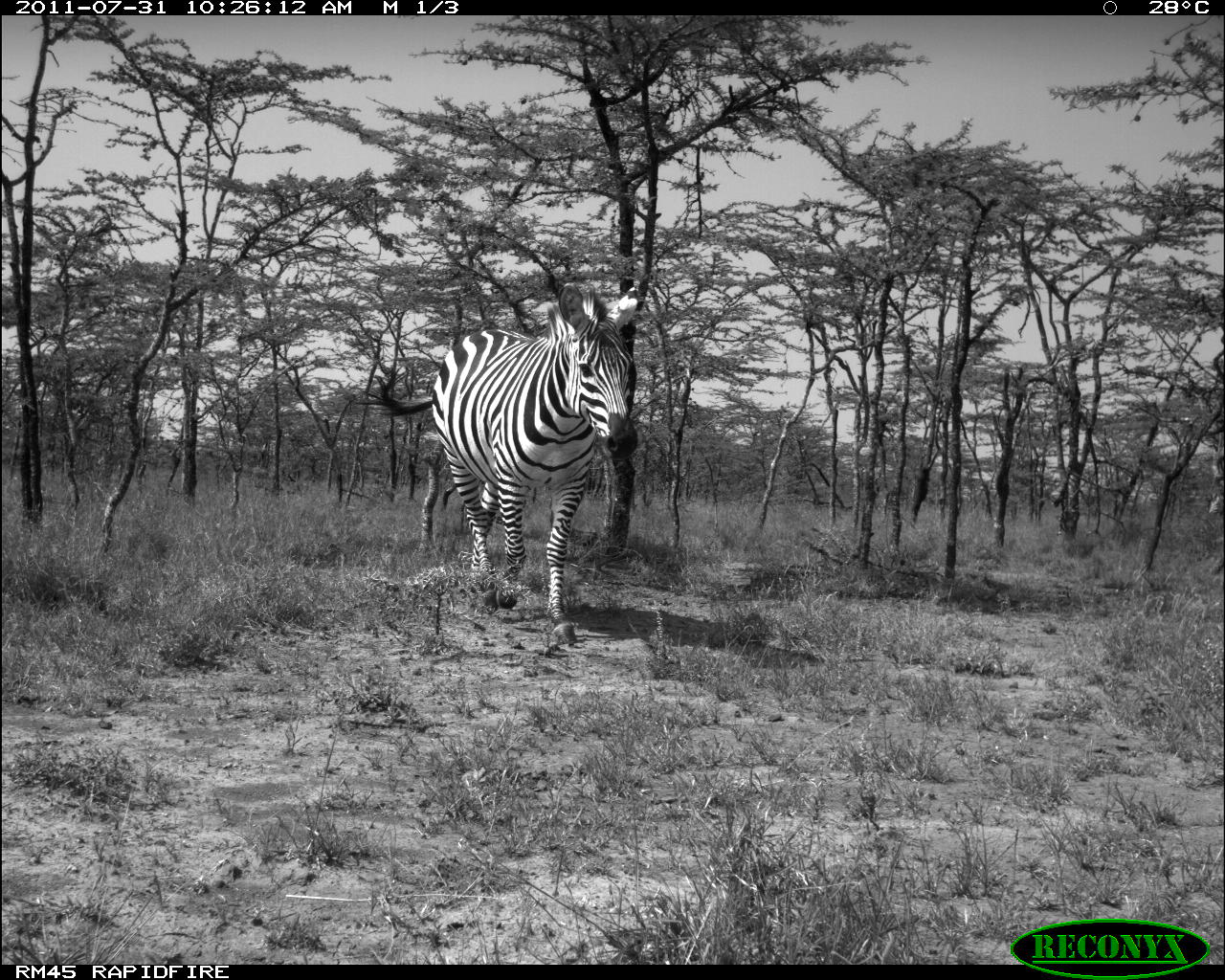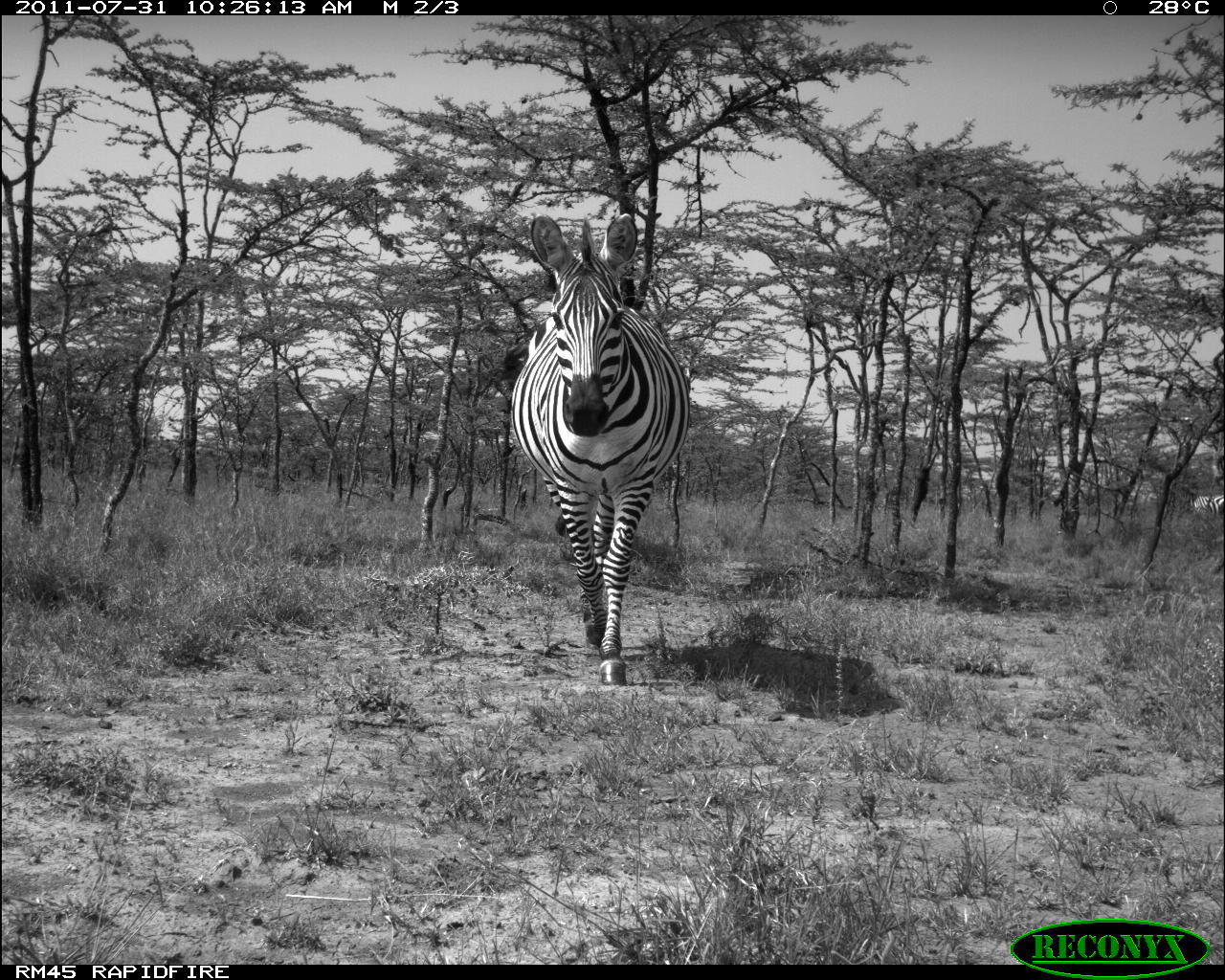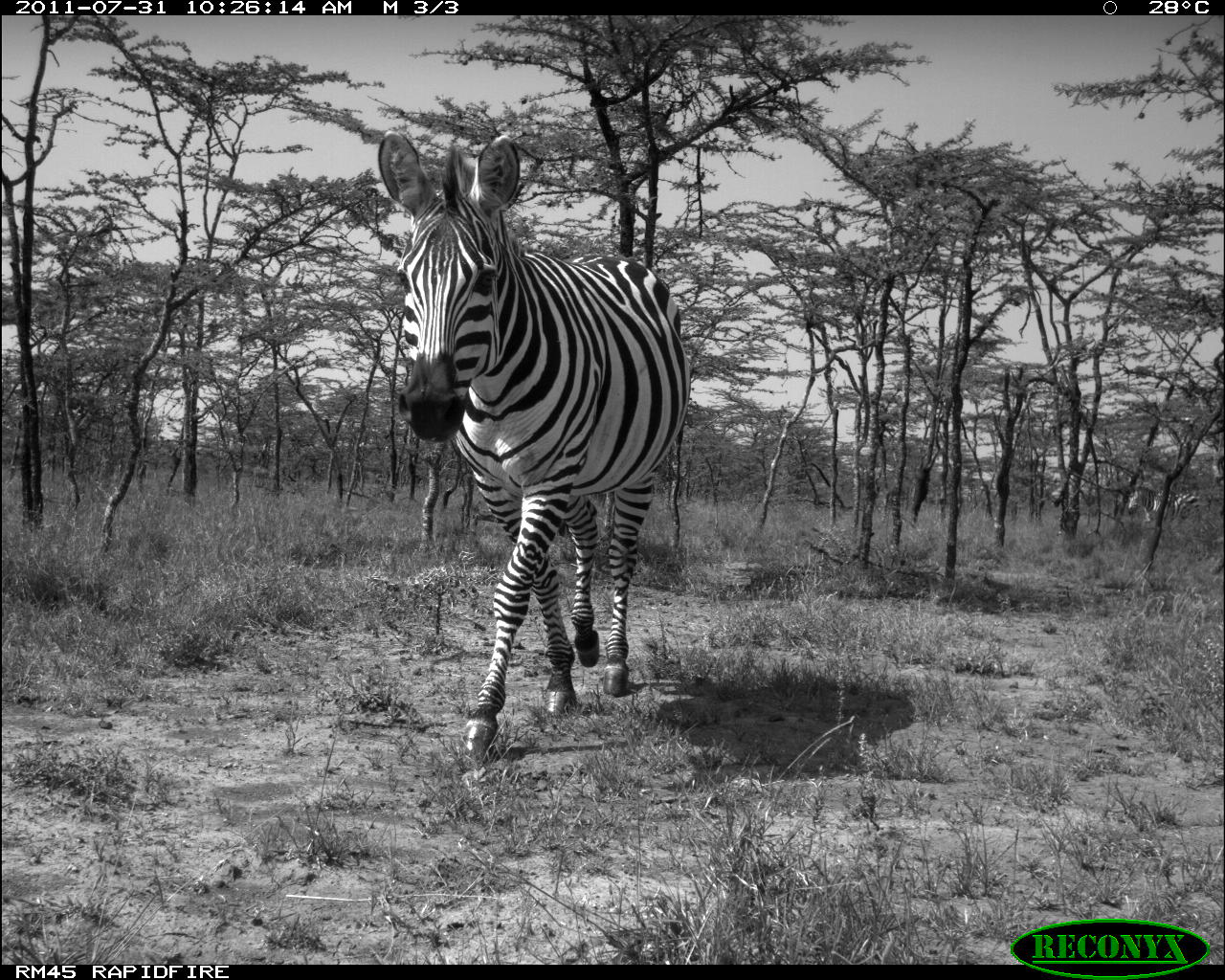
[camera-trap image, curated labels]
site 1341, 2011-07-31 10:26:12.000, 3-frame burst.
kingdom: Animalia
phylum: Chordata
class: Mammalia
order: Perissodactyla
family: Equidae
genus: Equus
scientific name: Equus quagga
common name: plains zebra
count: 1